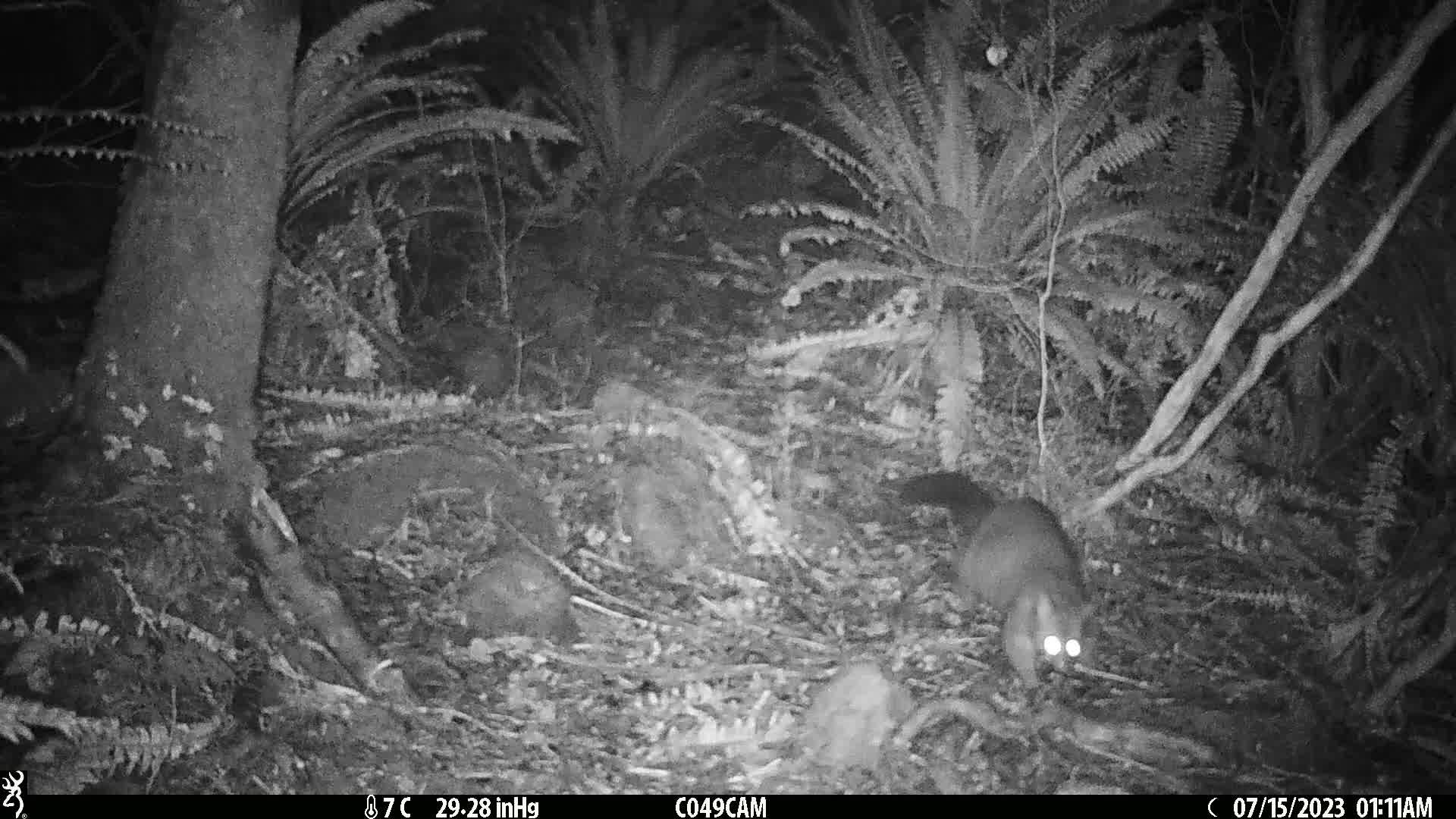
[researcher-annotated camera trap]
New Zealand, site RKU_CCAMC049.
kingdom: Animalia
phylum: Chordata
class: Mammalia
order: Diprotodontia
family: Phalangeridae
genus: Trichosurus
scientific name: Trichosurus vulpecula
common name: common brushtail possum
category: possum